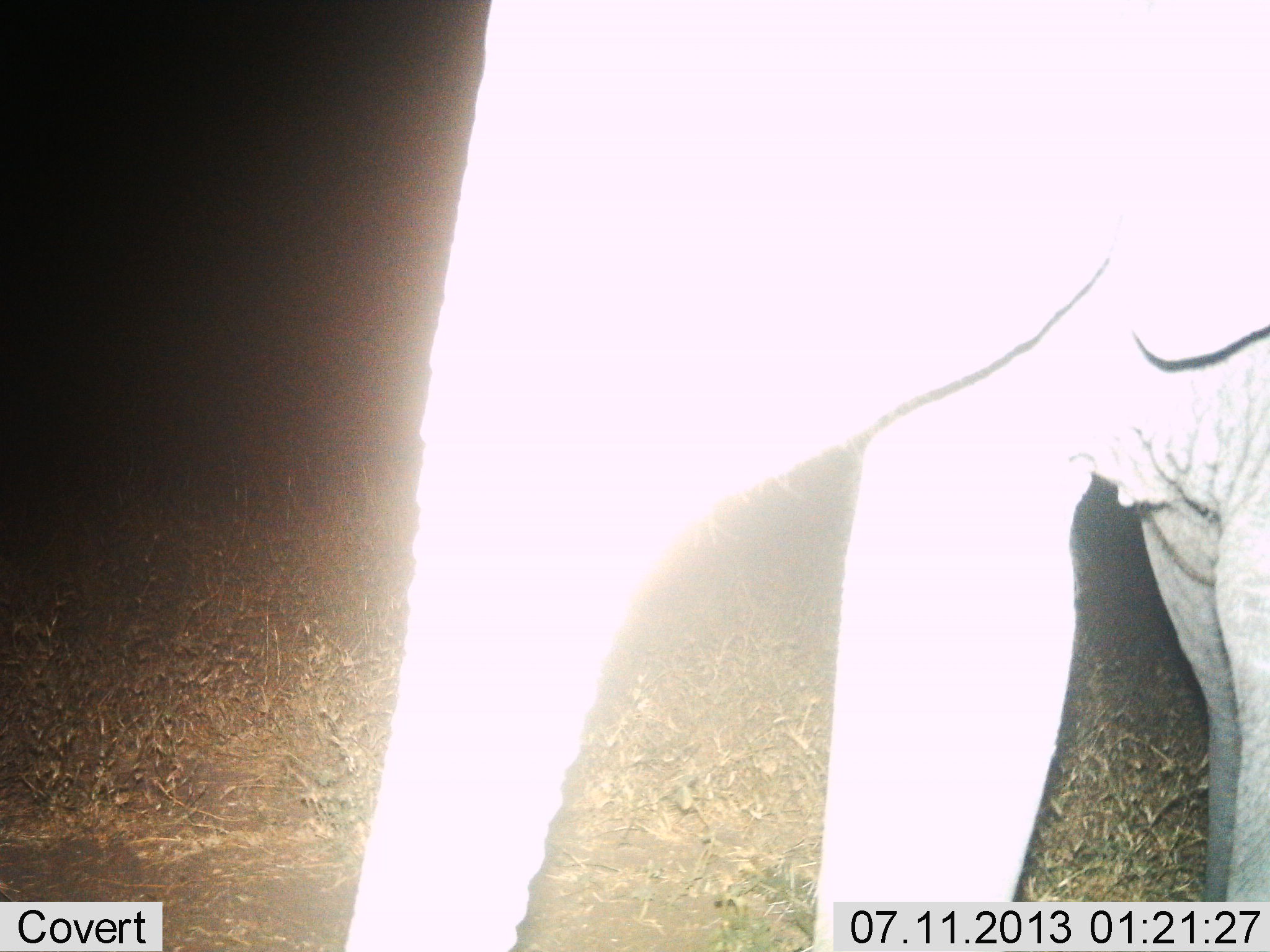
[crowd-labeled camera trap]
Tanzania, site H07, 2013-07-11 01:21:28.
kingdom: Animalia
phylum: Chordata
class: Mammalia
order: Proboscidea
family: Elephantidae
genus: Loxodonta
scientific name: Loxodonta africana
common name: african bush elephant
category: elephant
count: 1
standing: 73%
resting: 0%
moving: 27%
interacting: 0%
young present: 6%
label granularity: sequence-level